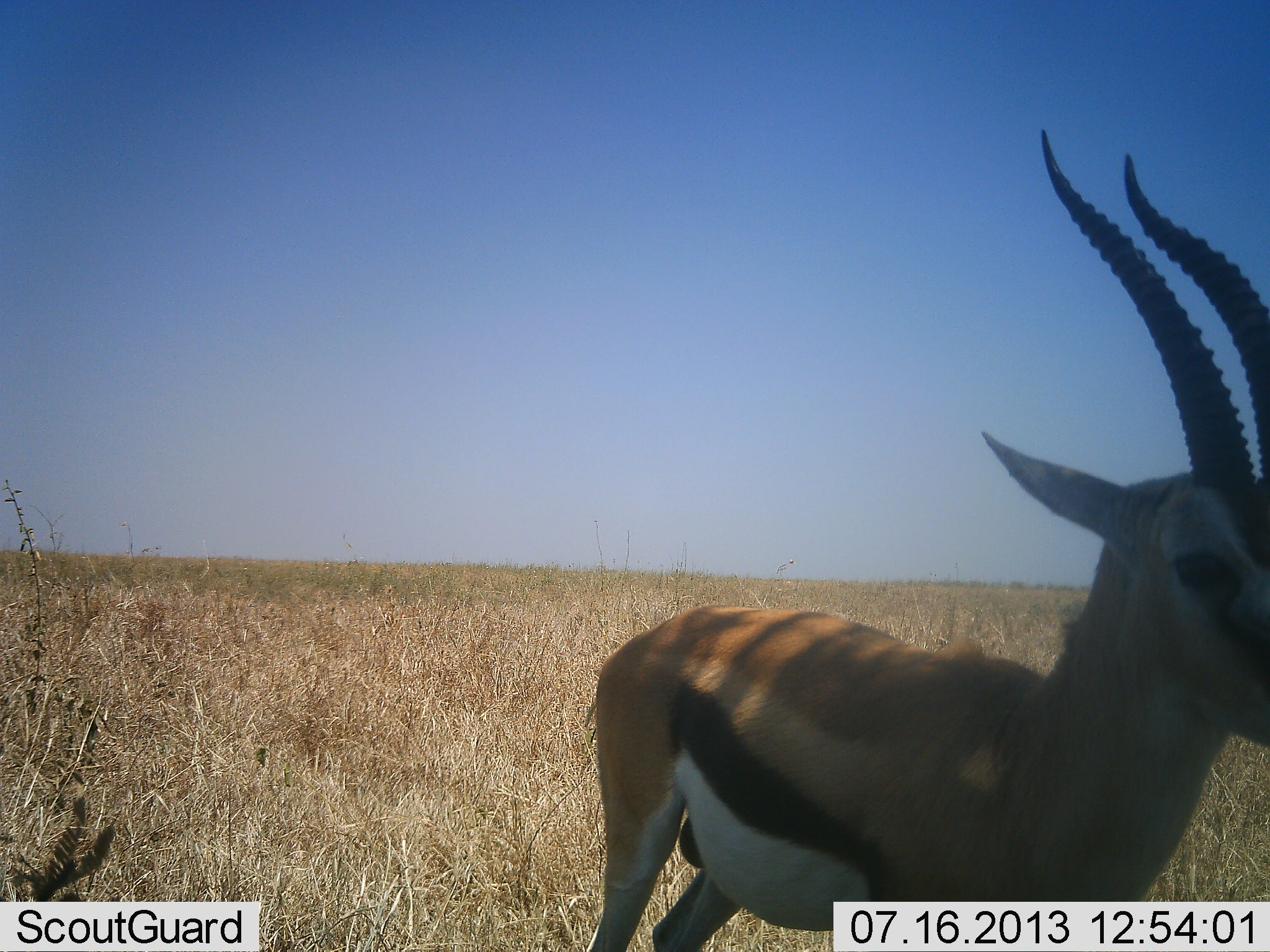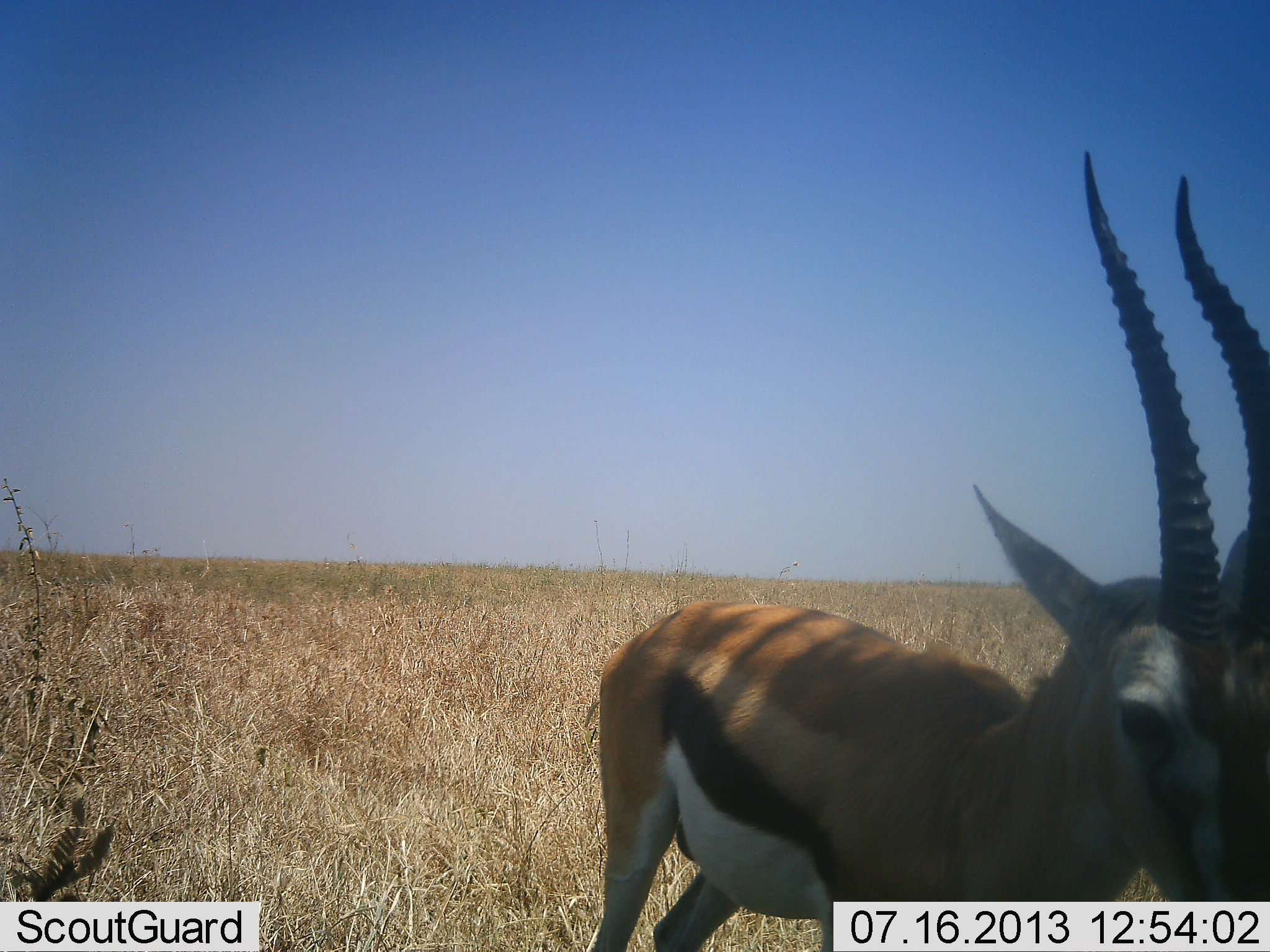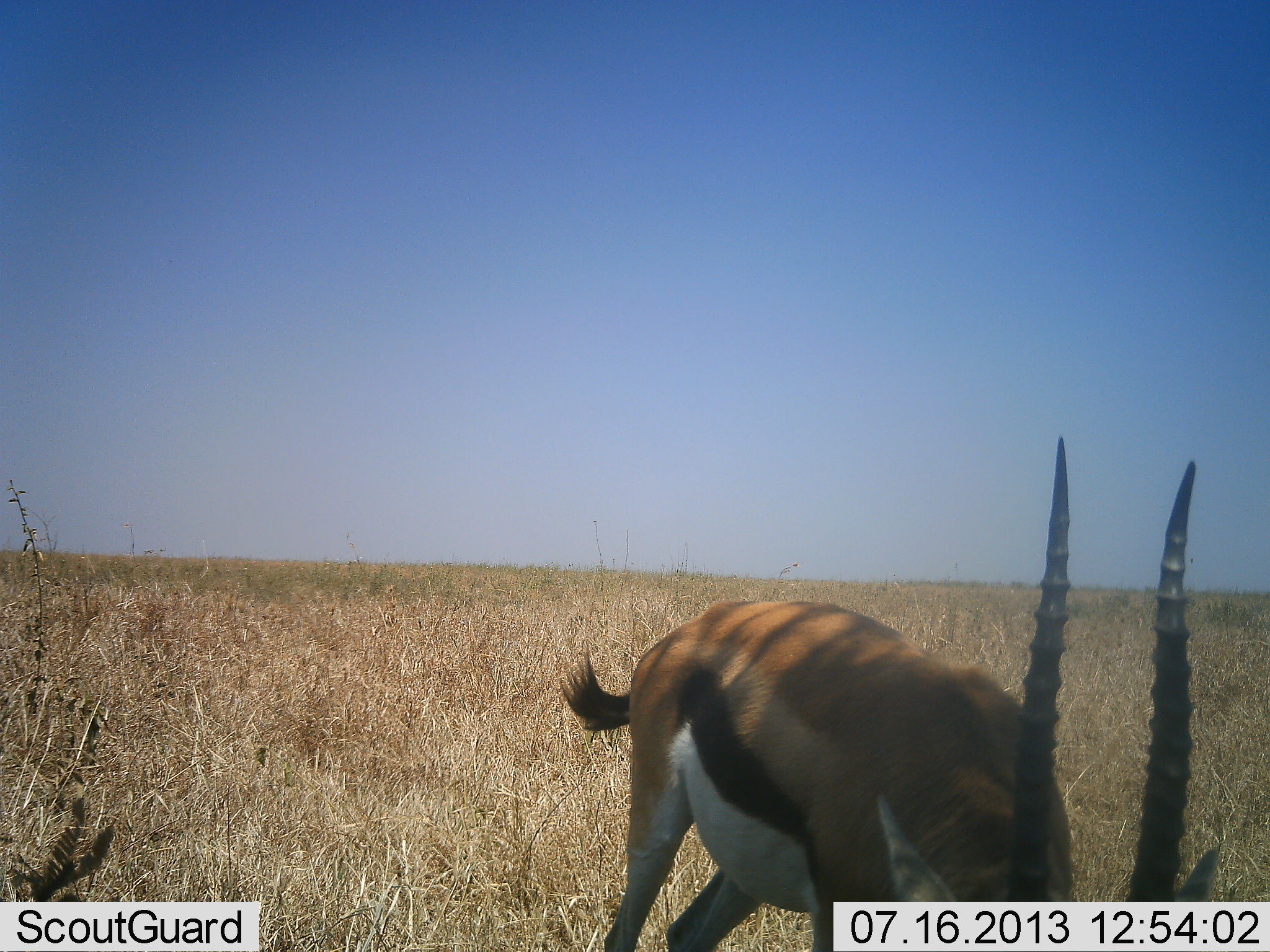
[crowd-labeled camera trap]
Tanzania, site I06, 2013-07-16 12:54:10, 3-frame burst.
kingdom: Animalia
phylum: Chordata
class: Mammalia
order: Artiodactyla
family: Bovidae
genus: Eudorcas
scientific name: Eudorcas thomsonii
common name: thomson's gazelle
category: gazellethomsons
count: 1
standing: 62%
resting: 0%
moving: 25%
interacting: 0%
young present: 0%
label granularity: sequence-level